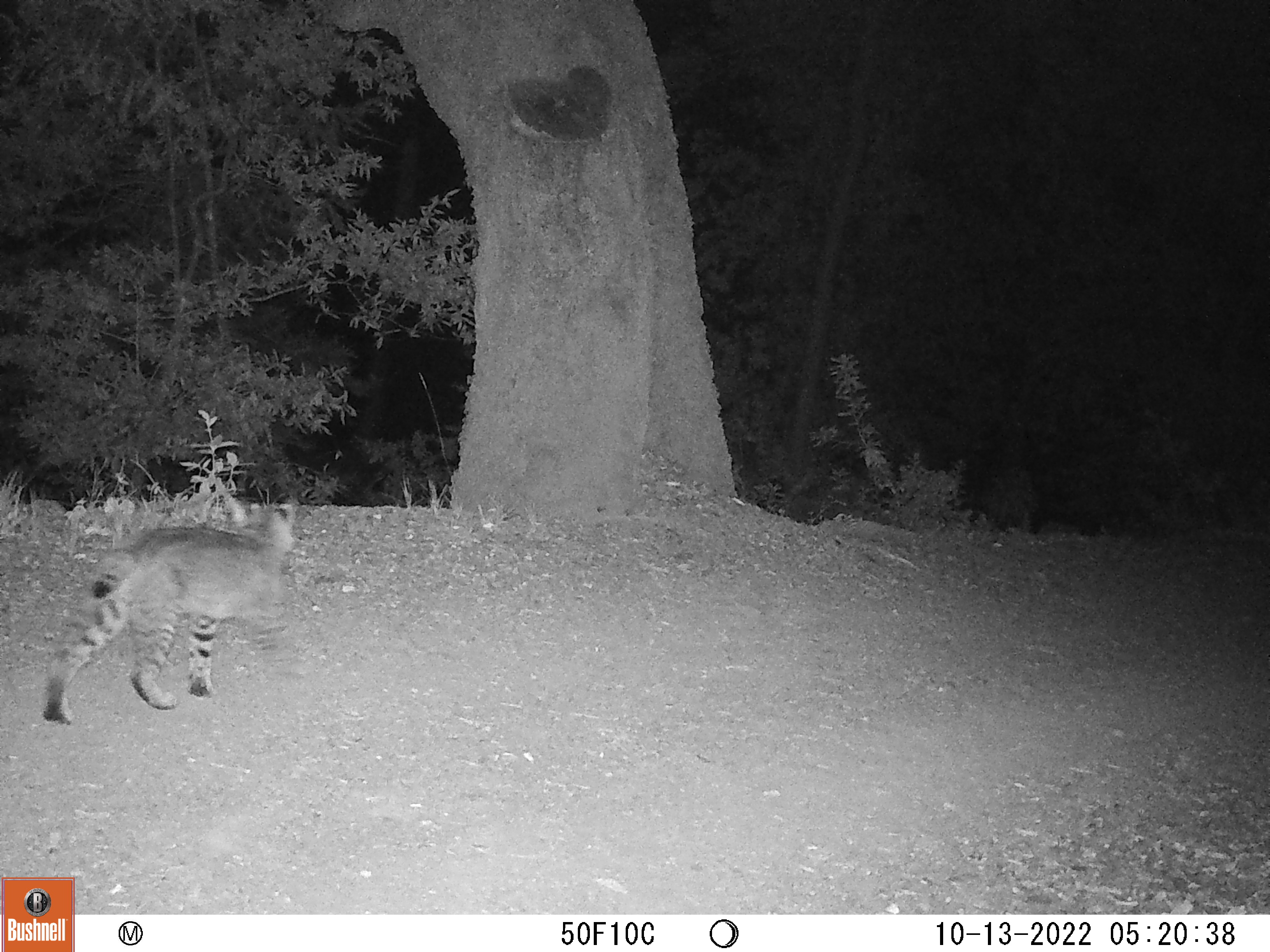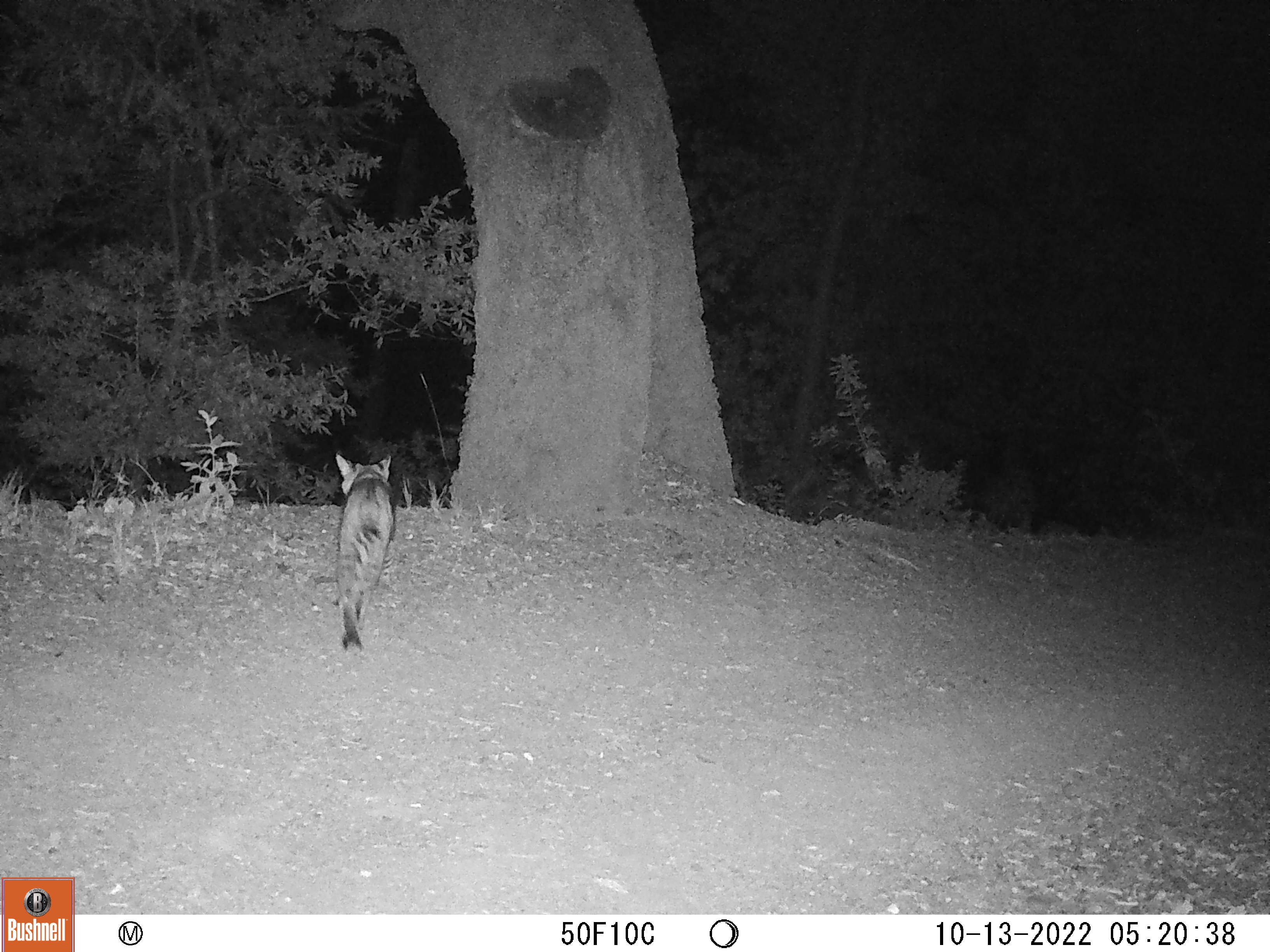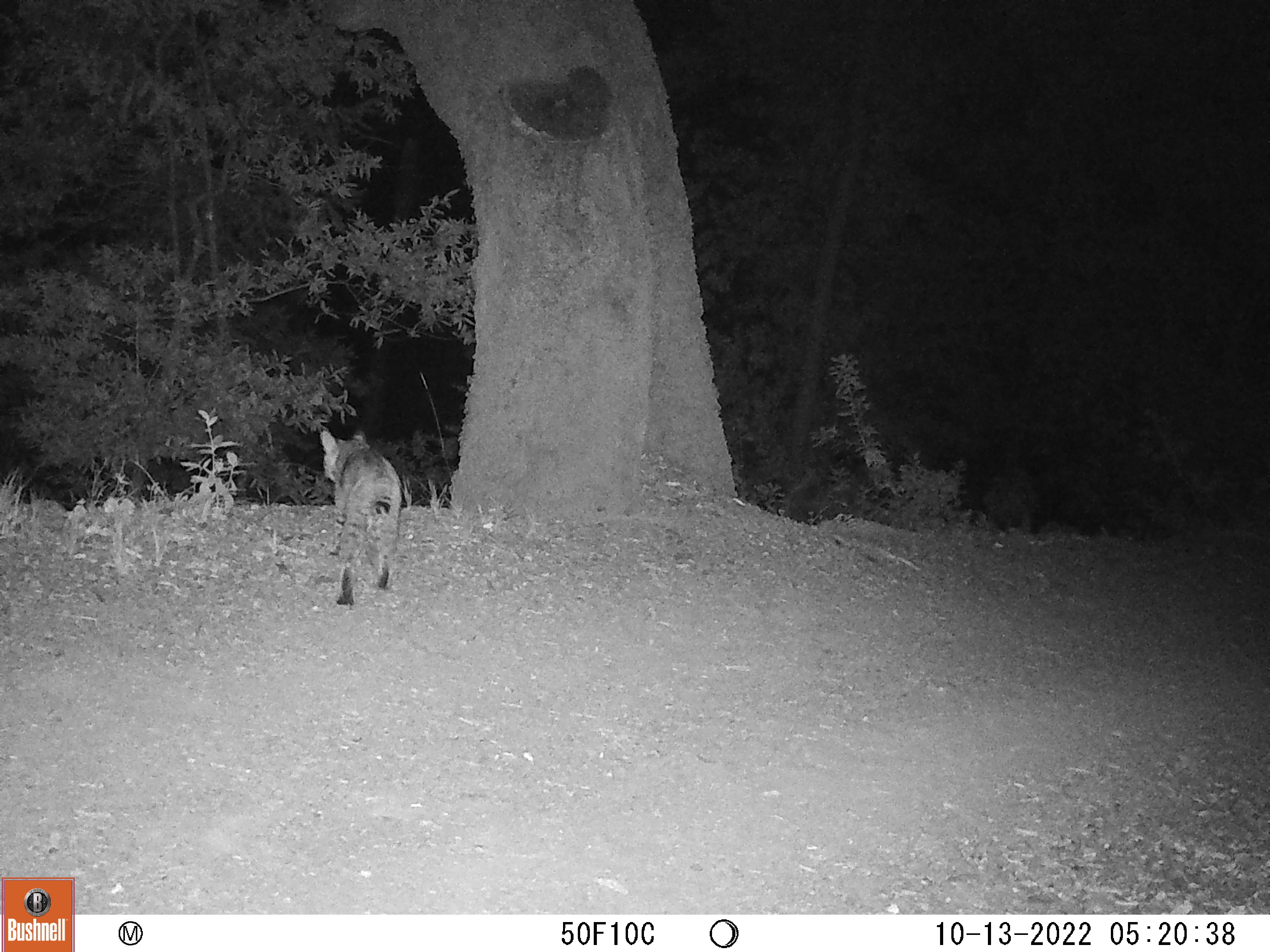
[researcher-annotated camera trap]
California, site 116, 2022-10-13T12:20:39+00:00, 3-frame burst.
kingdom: Animalia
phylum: Chordata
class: Mammalia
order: Carnivora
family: Felidae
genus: Lynx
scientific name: Lynx rufus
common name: bobcat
Bobcat (Lynx rufus).